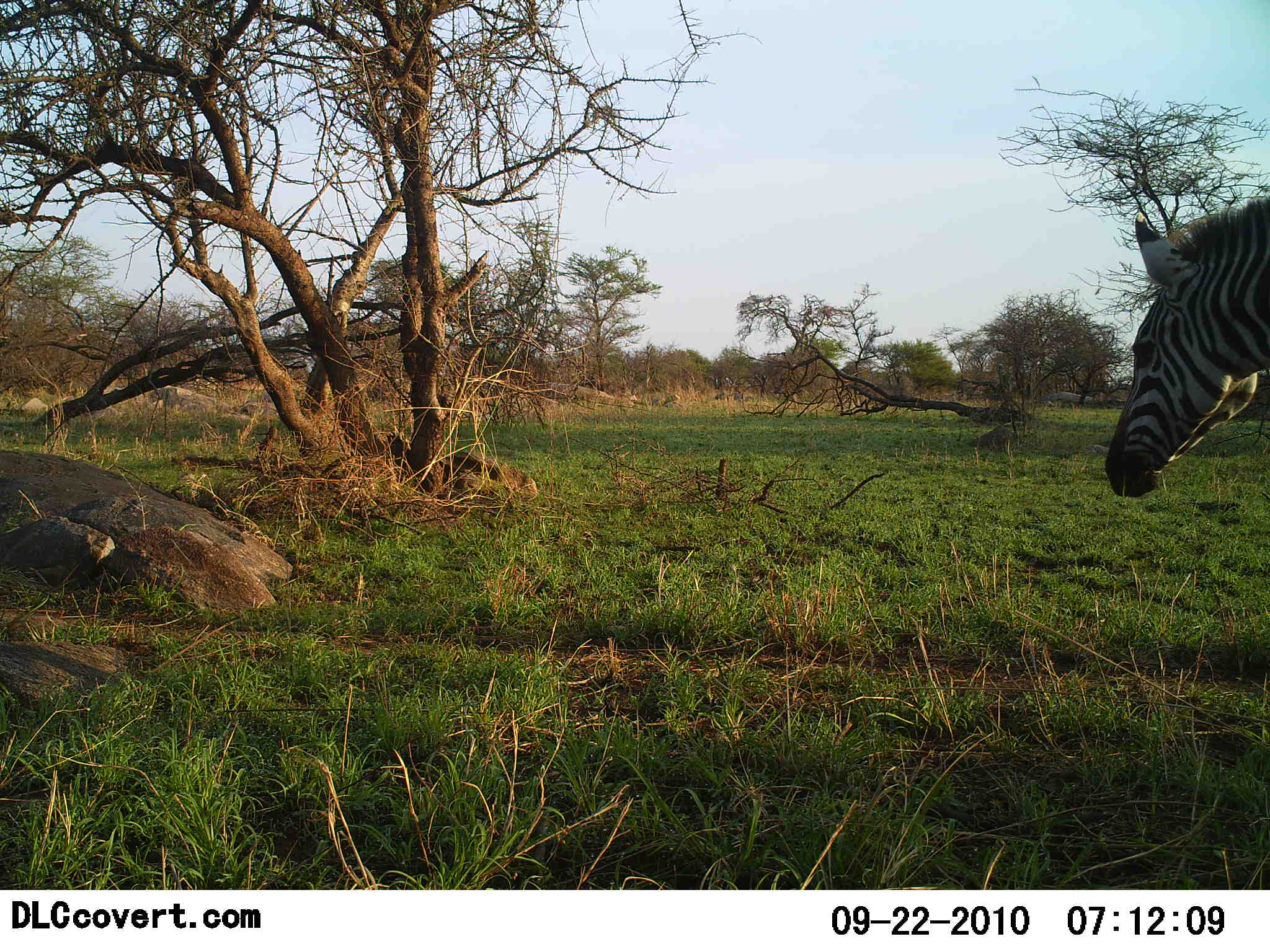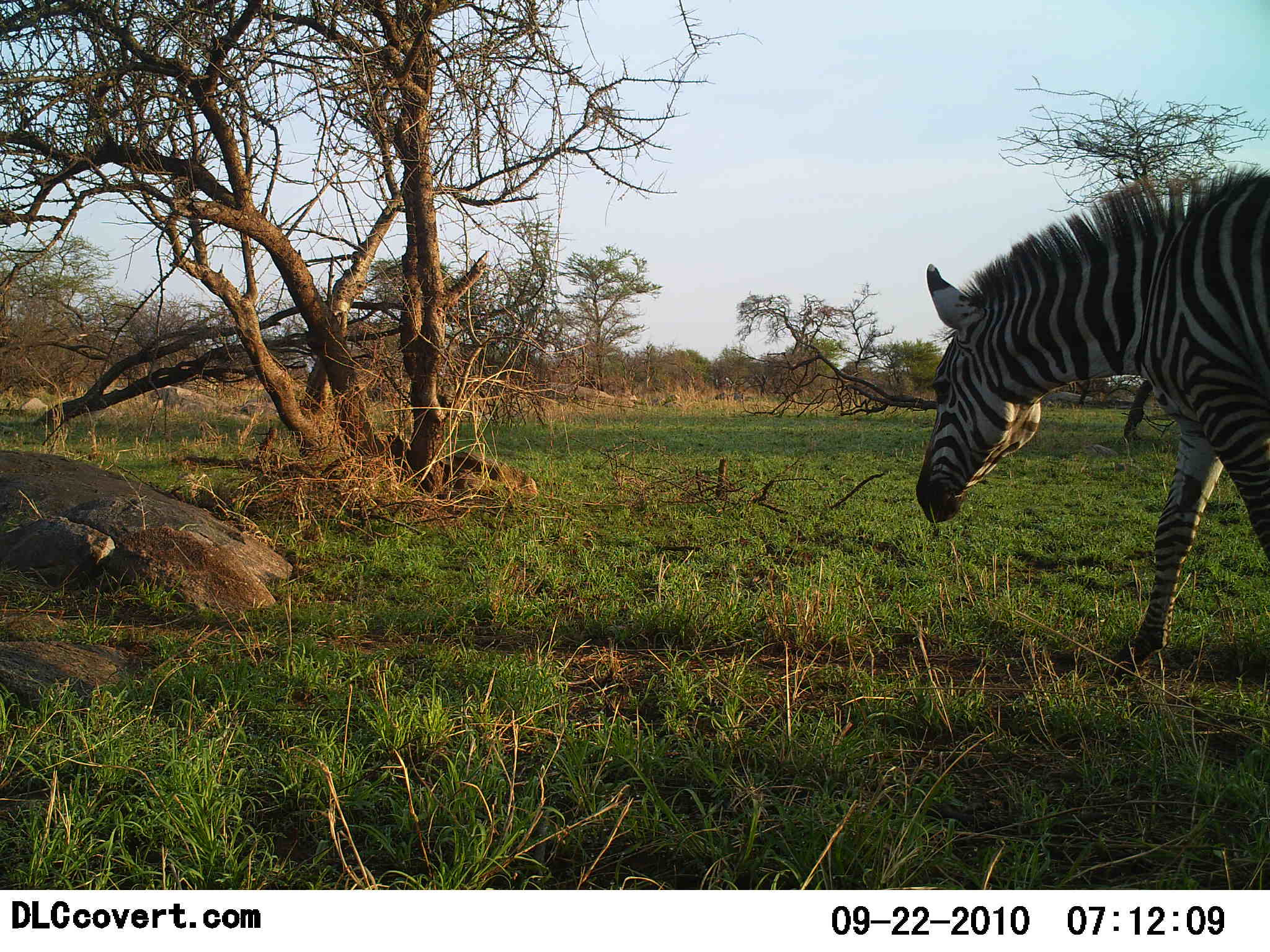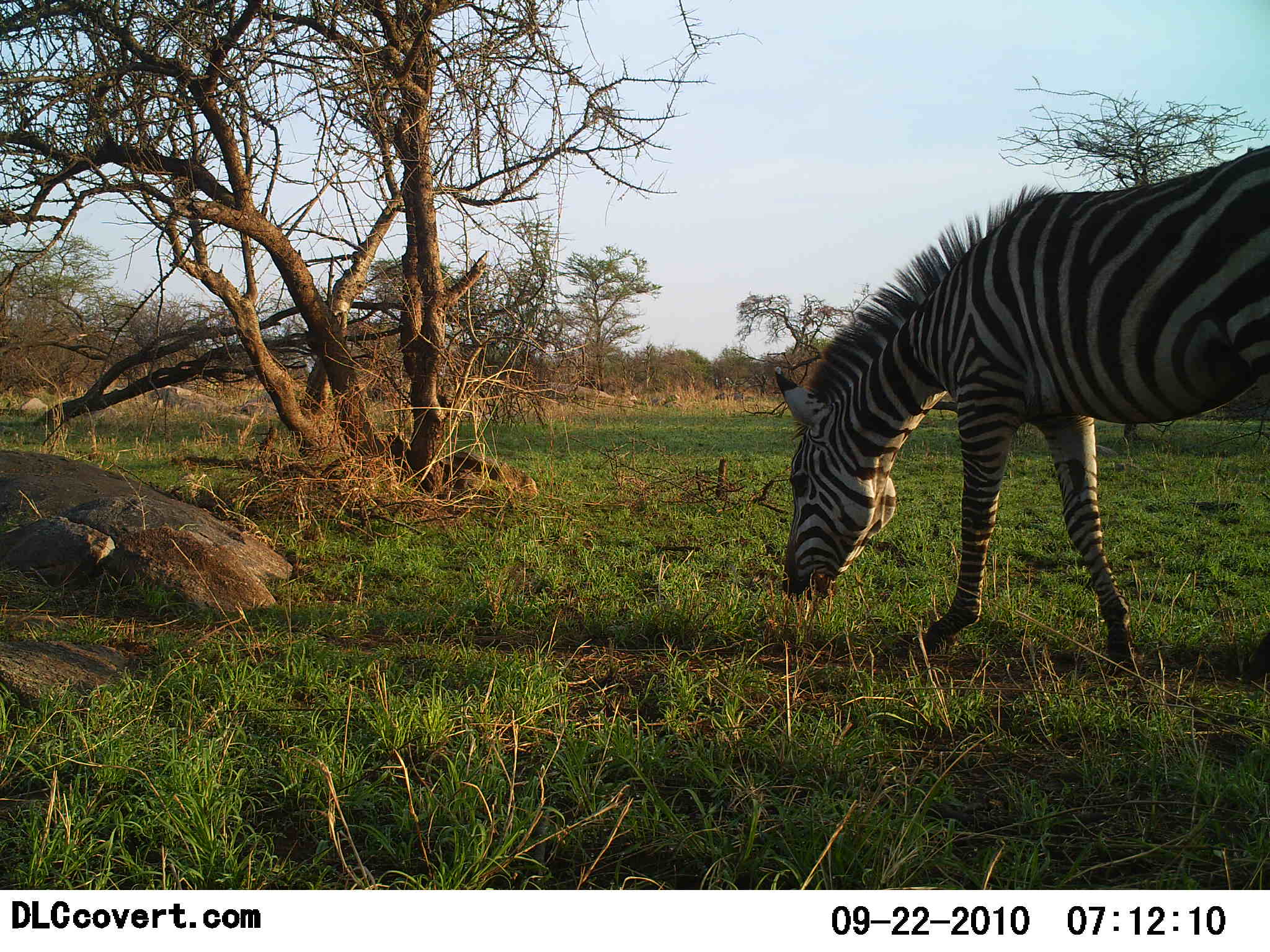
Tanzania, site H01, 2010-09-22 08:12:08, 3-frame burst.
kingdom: Animalia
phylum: Chordata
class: Mammalia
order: Perissodactyla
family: Equidae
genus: Equus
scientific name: Equus quagga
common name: plains zebra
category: zebra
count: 1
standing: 15%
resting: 0%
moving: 77%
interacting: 0%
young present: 0%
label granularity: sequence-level